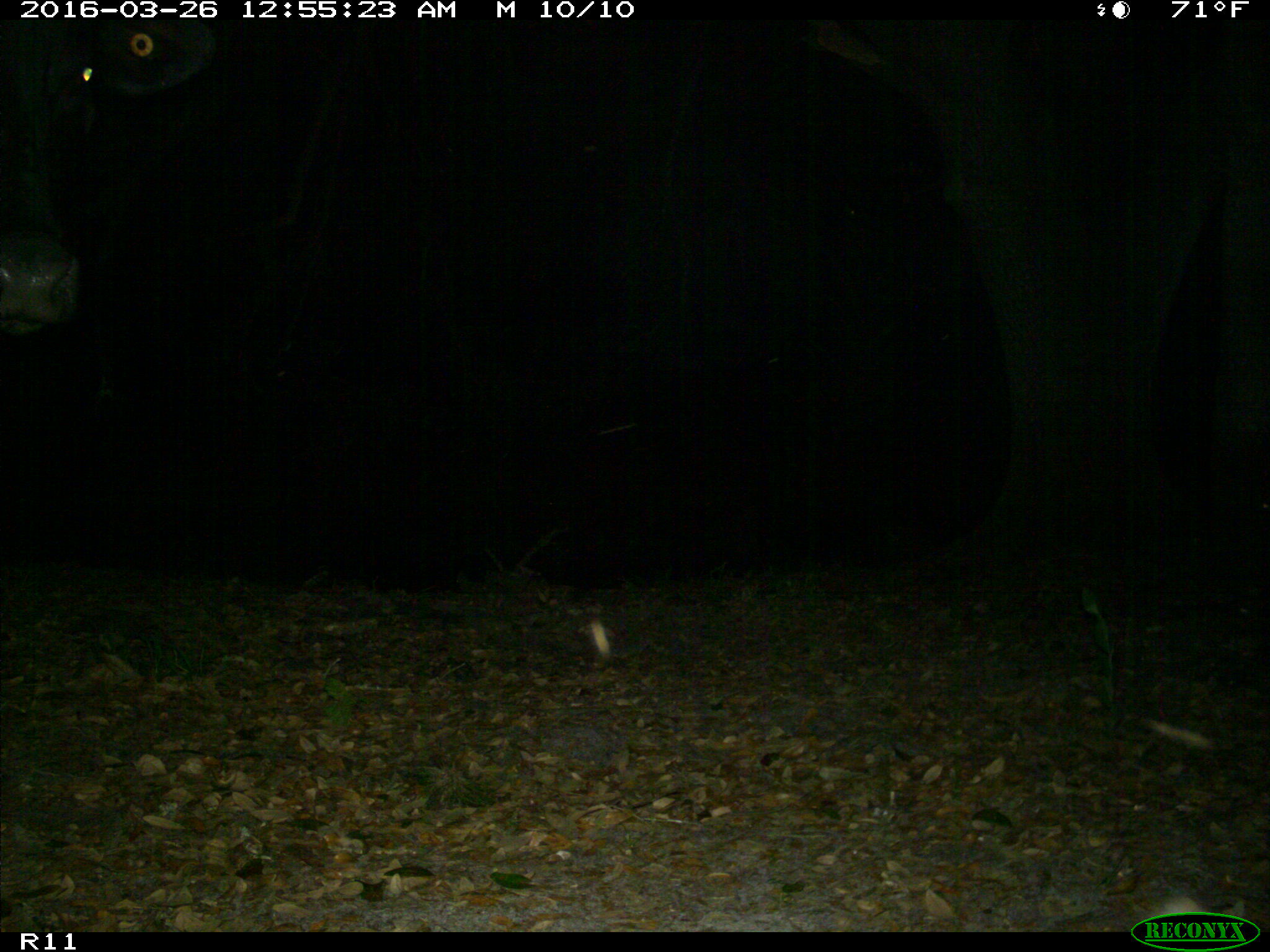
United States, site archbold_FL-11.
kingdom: Animalia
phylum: Chordata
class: Mammalia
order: Artiodactyla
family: Bovidae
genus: Bos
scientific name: Bos taurus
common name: domestic cow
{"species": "Bos taurus (domestic cow)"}